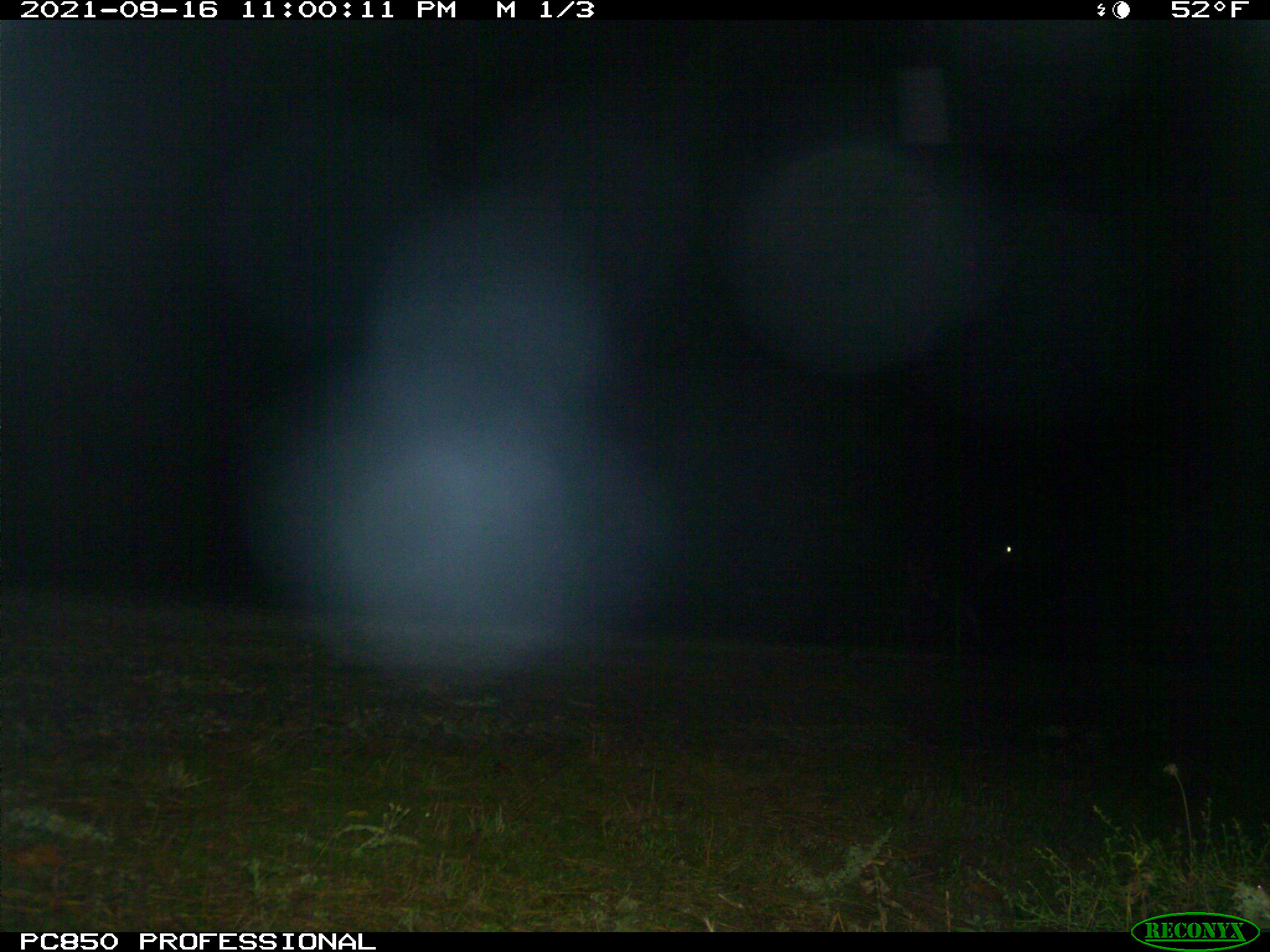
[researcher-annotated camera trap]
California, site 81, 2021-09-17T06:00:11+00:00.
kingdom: Animalia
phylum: Chordata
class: Mammalia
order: Artiodactyla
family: Cervidae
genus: Odocoileus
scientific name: Odocoileus hemionus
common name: mule deer